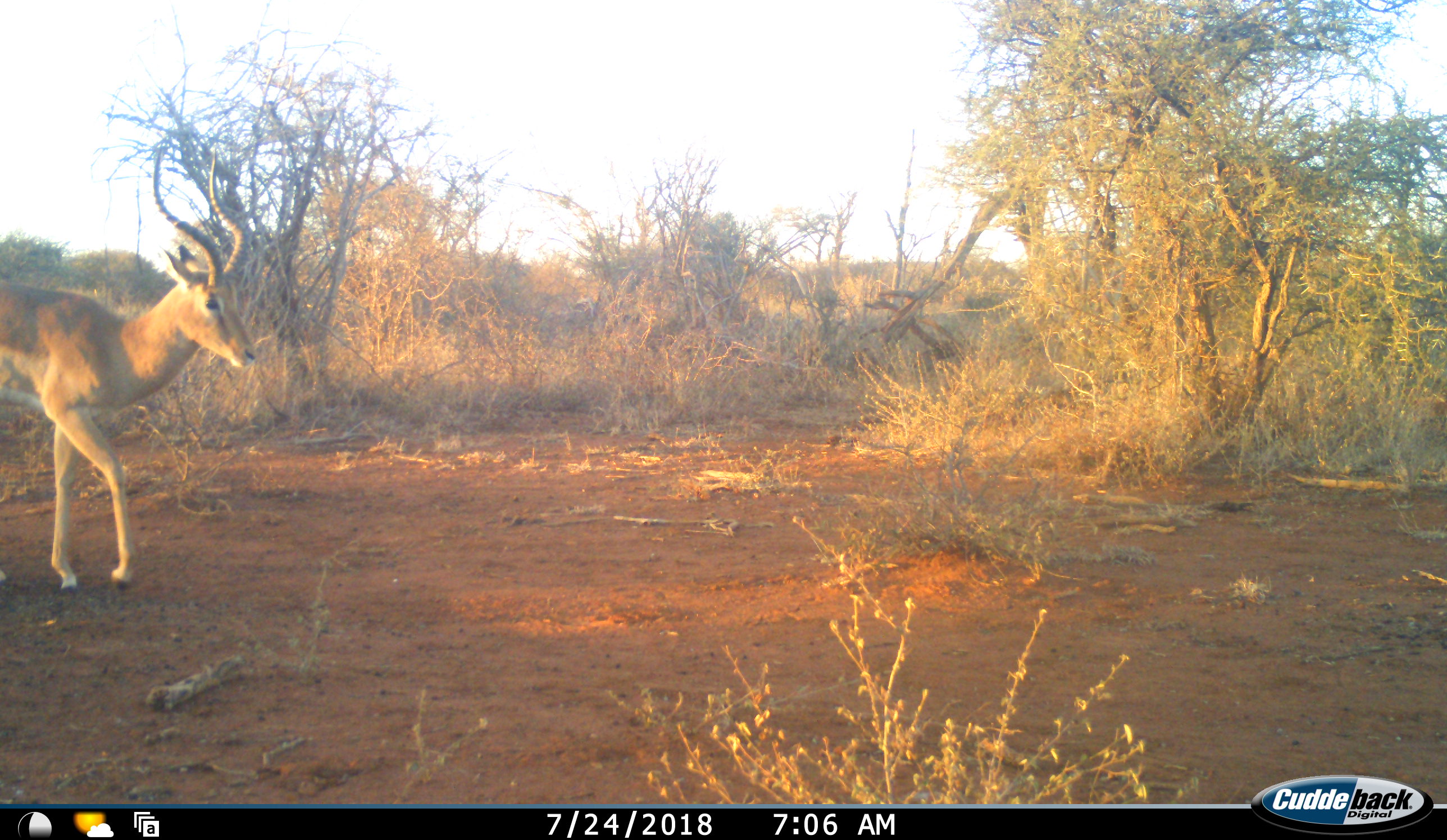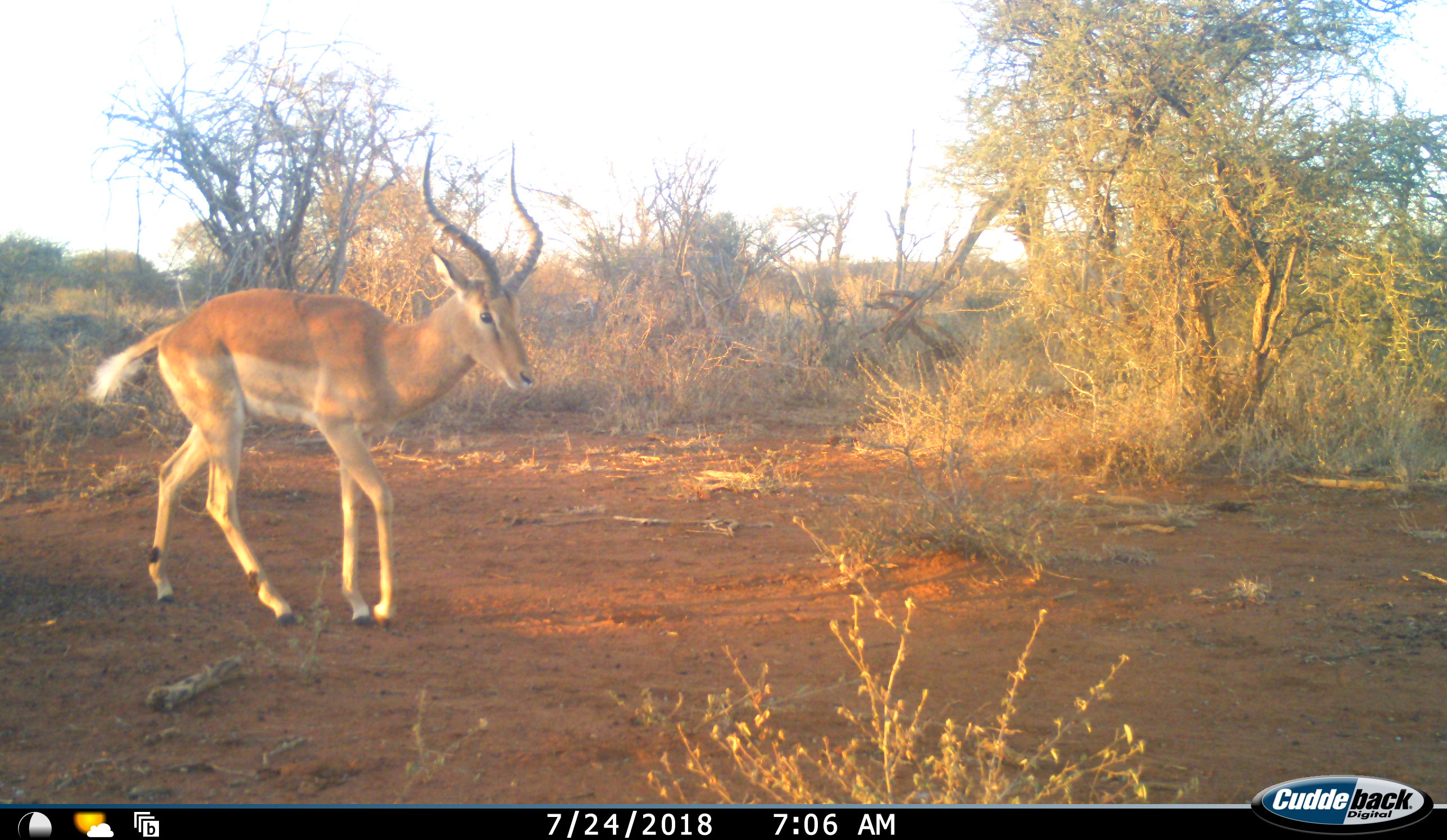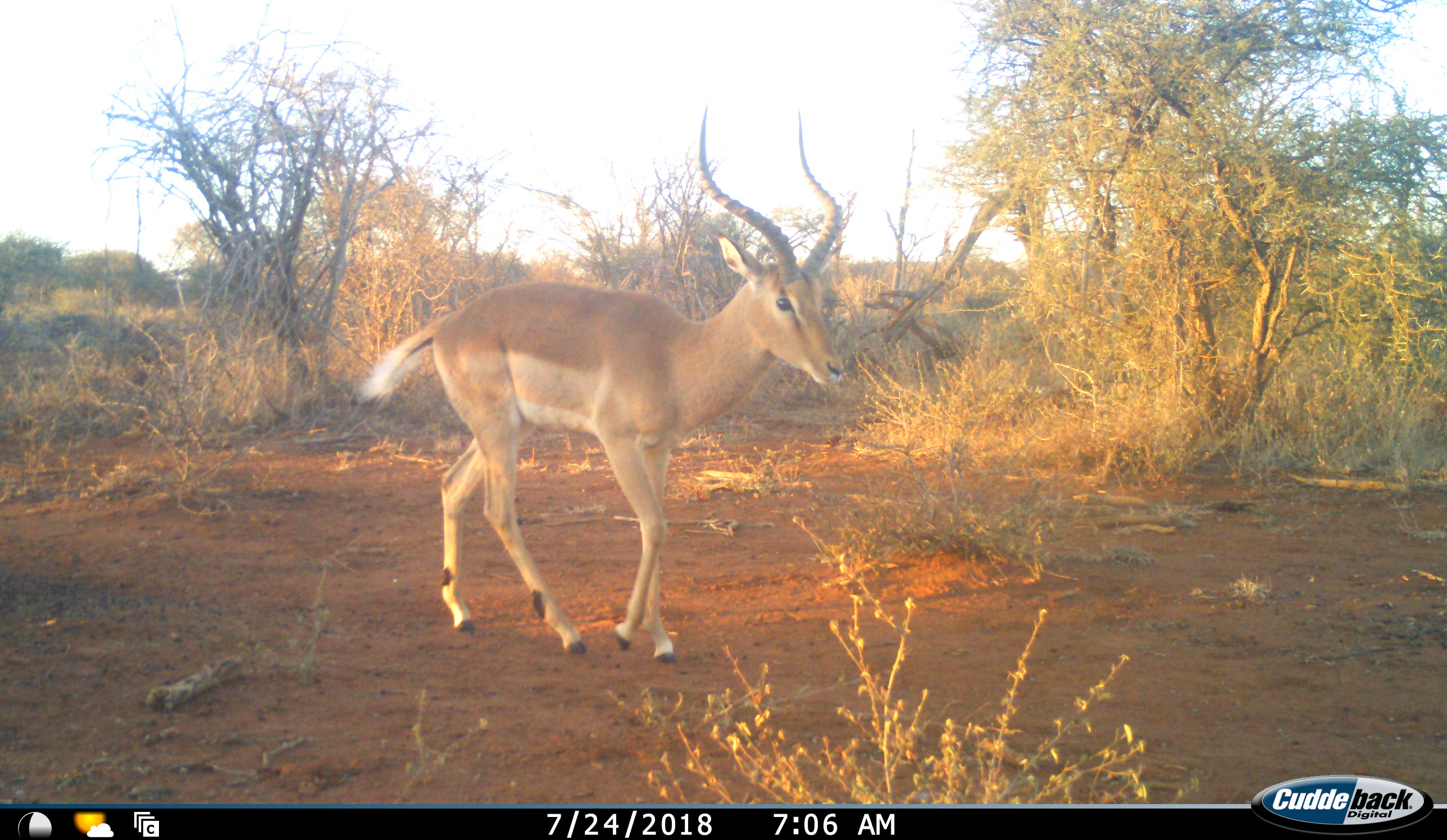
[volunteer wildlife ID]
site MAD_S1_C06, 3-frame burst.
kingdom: Animalia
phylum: Chordata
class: Mammalia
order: Artiodactyla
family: Bovidae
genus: Aepyceros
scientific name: Aepyceros melampus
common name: impala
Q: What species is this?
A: Impala (Aepyceros melampus).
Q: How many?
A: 1.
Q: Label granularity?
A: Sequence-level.